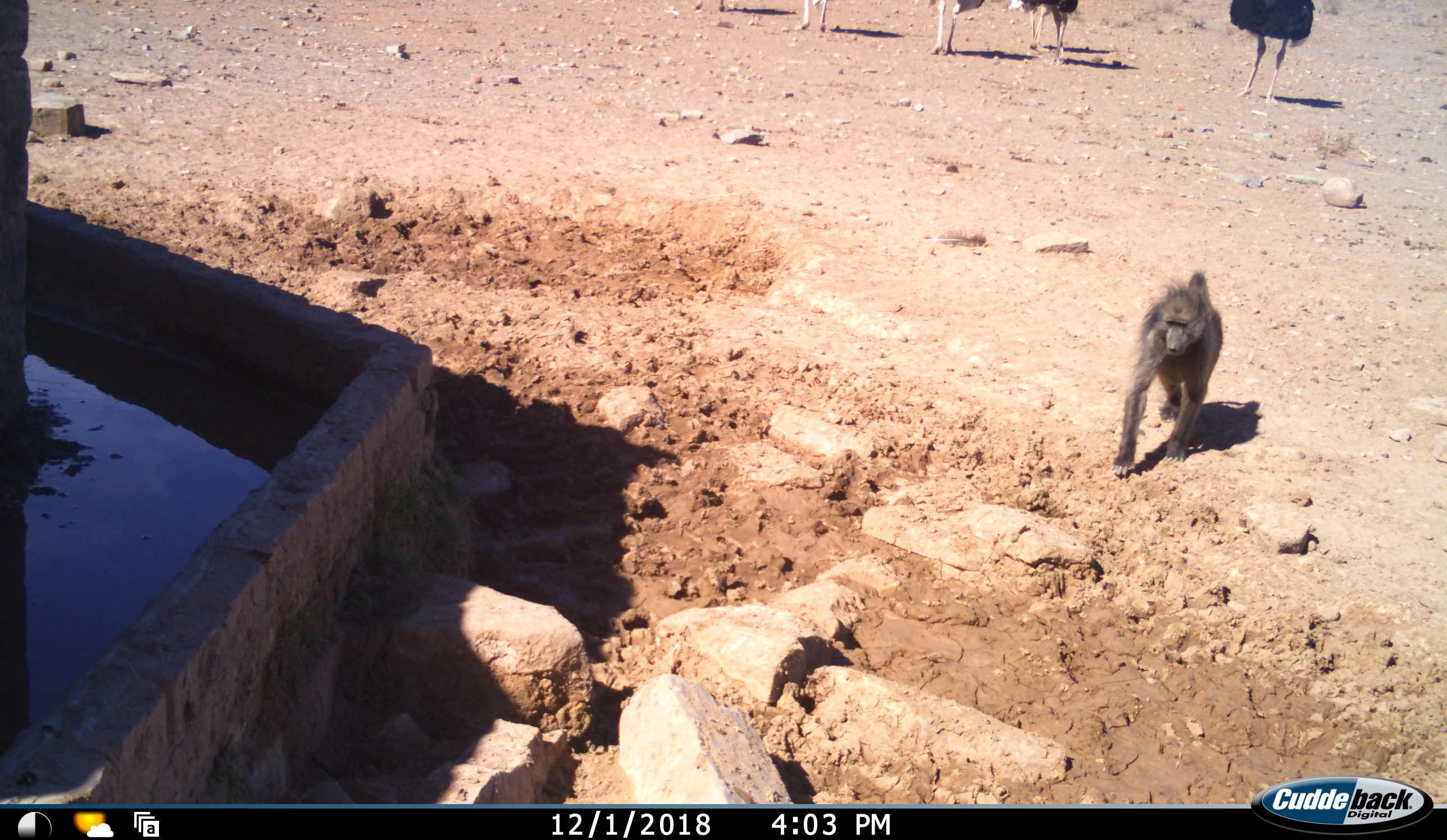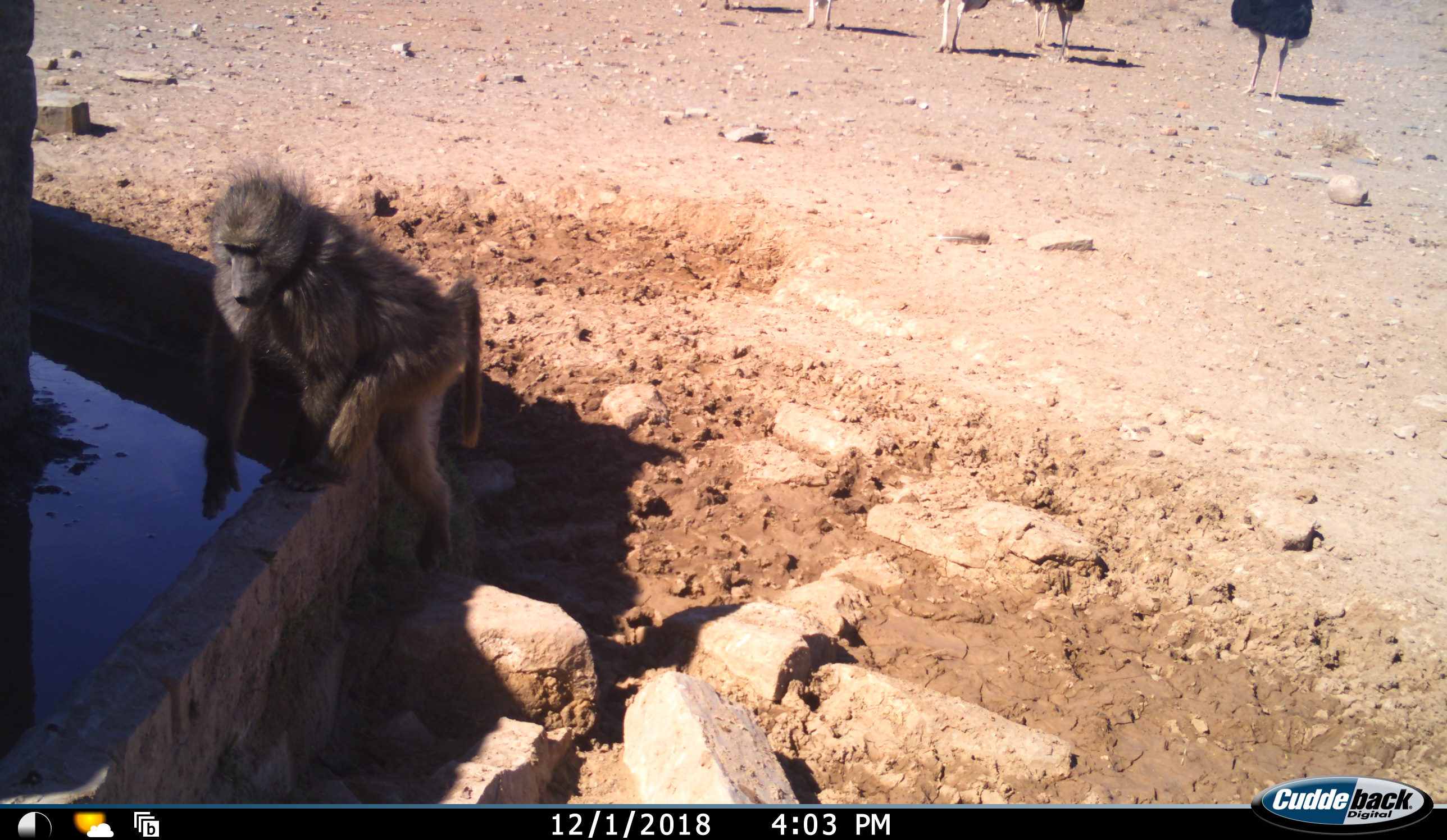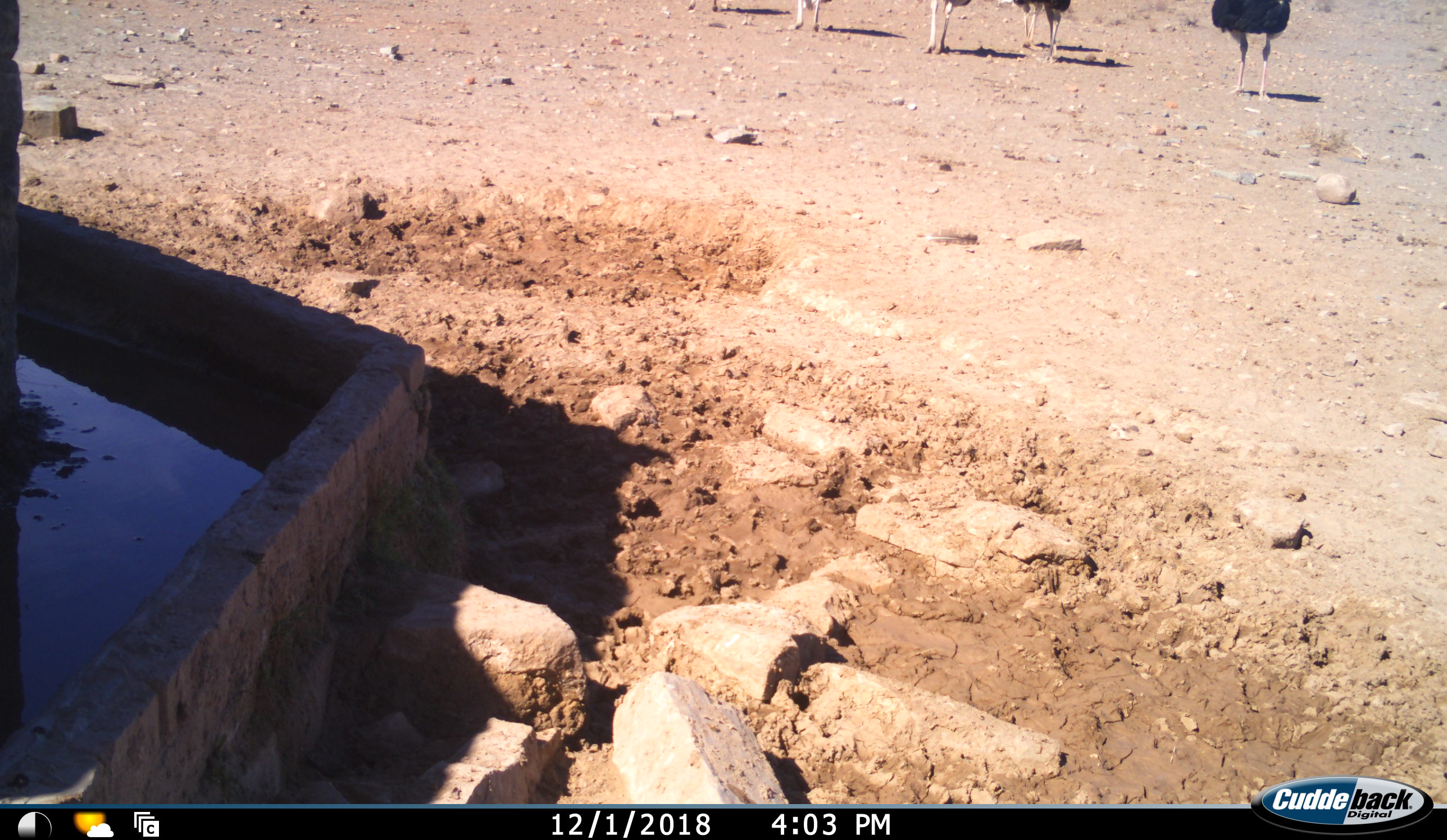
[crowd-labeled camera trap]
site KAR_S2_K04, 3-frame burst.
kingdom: Animalia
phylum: Chordata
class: Mammalia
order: Primates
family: Cercopithecidae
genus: Papio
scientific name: Papio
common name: baboon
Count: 1.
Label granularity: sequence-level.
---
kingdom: Animalia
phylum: Chordata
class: Aves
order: Struthioniformes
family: Struthionidae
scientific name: Struthionidae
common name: ostrich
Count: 6.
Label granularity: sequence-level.